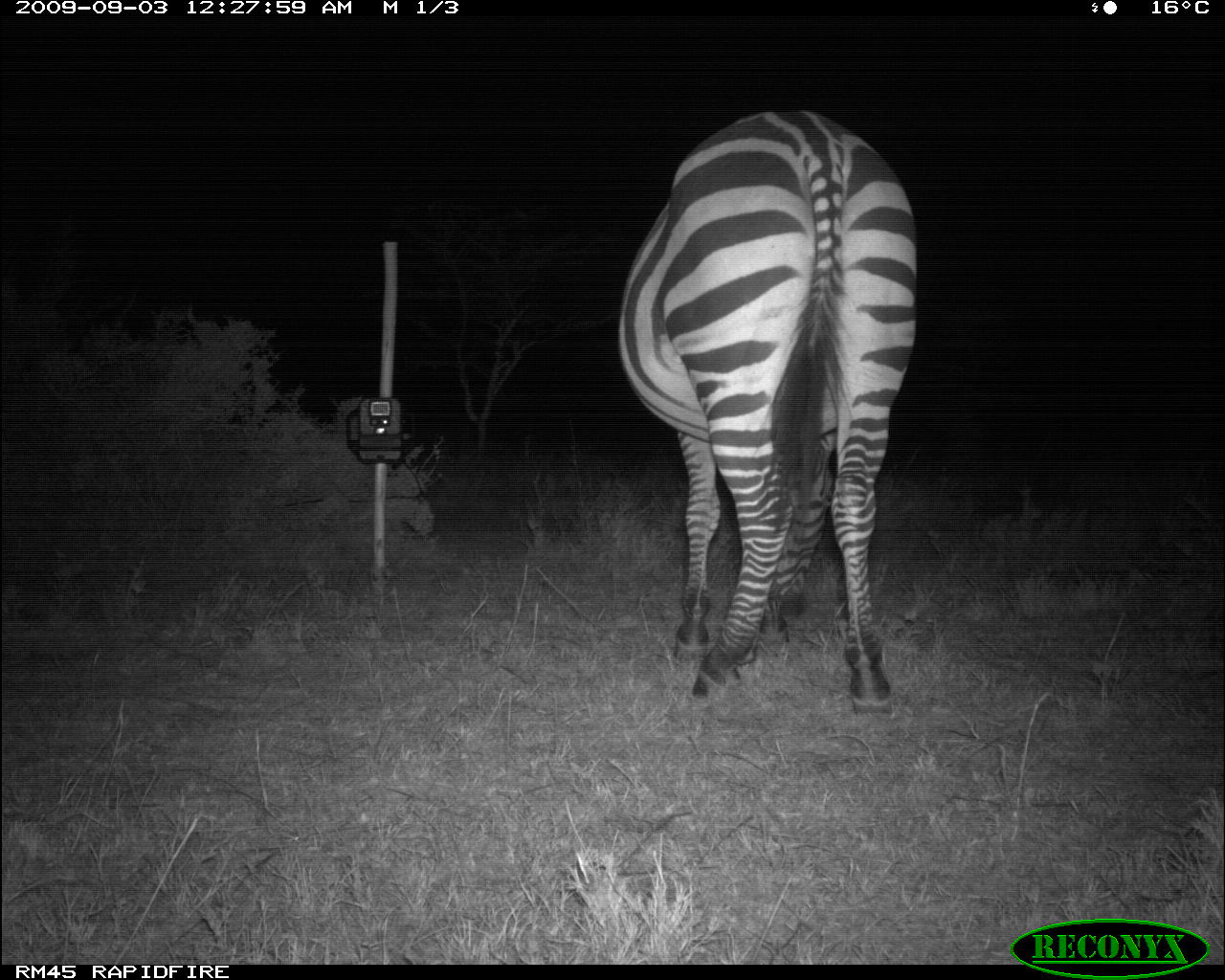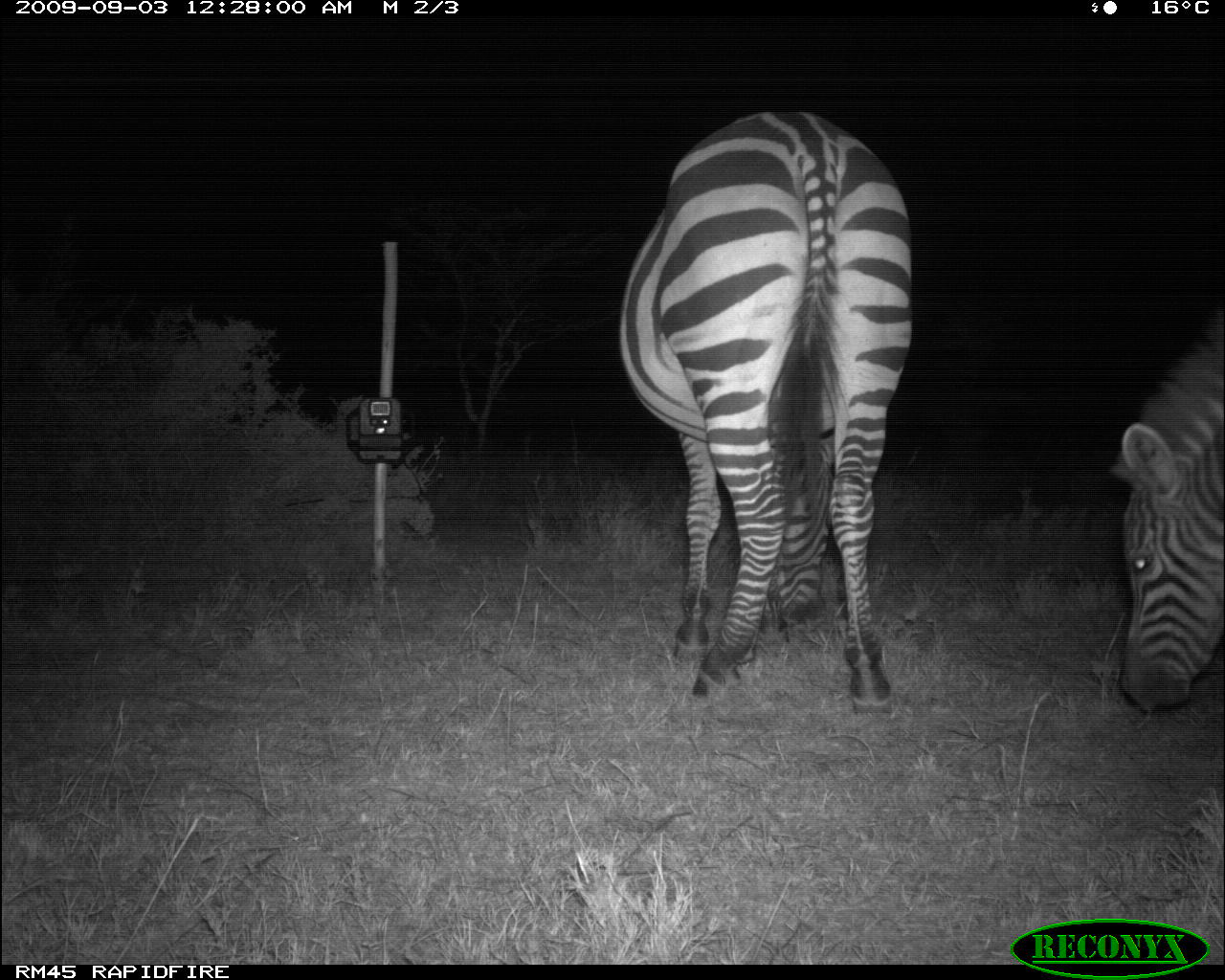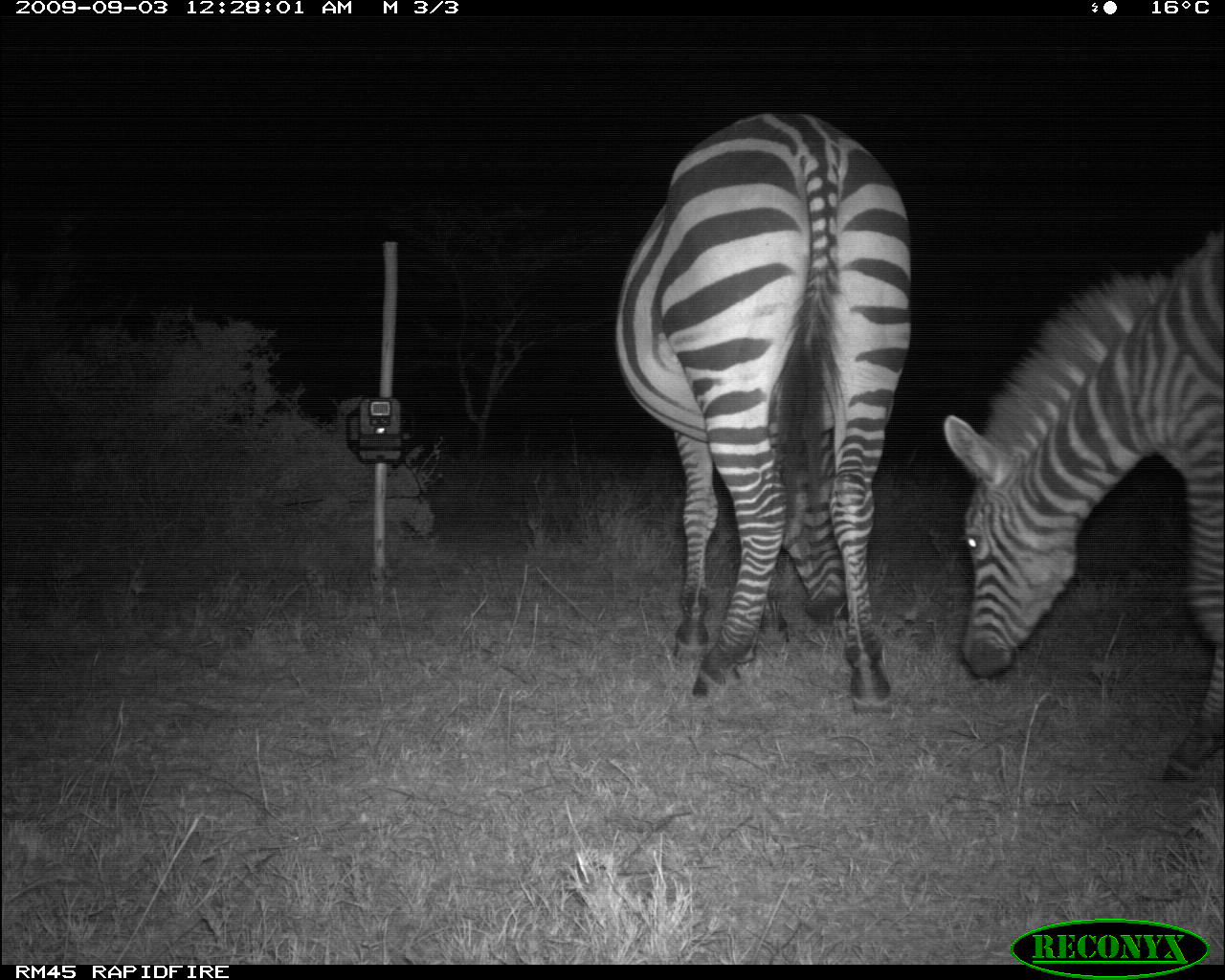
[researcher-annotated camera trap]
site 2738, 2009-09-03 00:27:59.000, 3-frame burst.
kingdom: Animalia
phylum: Chordata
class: Mammalia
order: Perissodactyla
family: Equidae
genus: Equus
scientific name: Equus quagga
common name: plains zebra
Equus quagga (plains zebra), count 1.